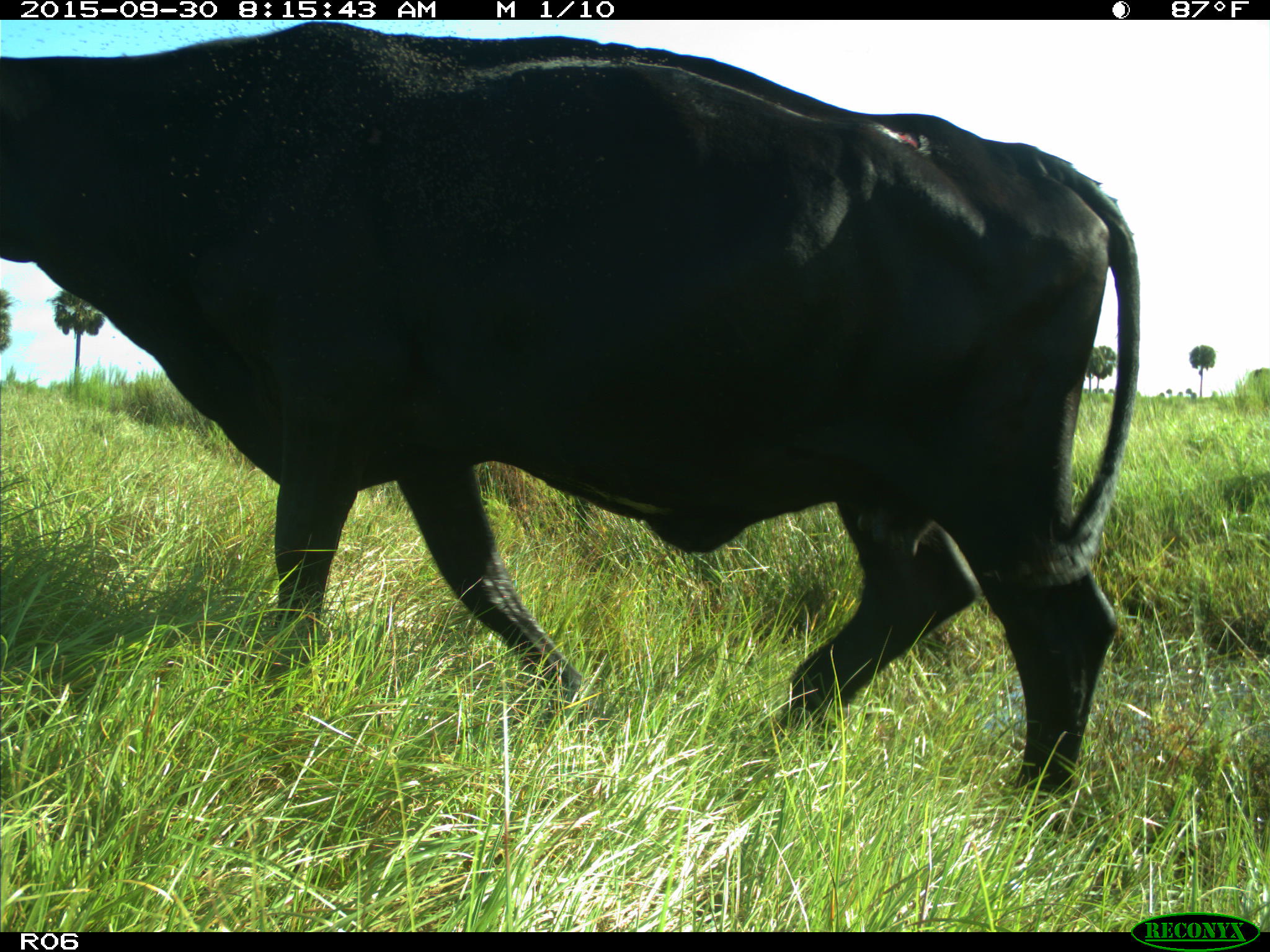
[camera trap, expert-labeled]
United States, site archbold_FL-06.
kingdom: Animalia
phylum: Chordata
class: Mammalia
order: Artiodactyla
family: Bovidae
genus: Bos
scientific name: Bos taurus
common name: domestic cow